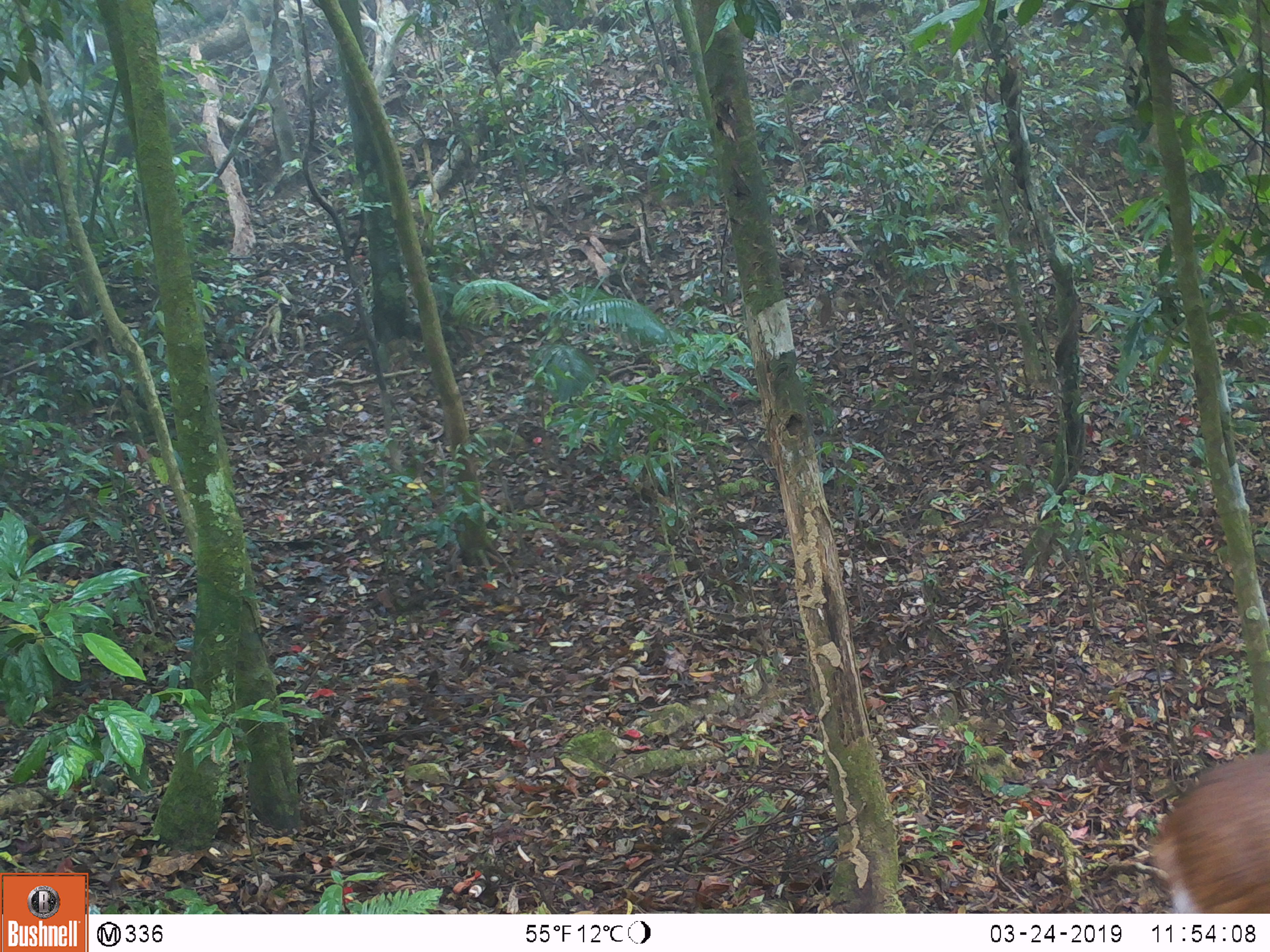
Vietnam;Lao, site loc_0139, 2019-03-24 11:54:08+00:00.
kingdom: Animalia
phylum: Chordata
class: Mammalia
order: Artiodactyla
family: Cervidae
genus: Muntiacus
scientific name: Muntiacus vuquangensis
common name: large-antlered muntjac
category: large antlered muntjac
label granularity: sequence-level